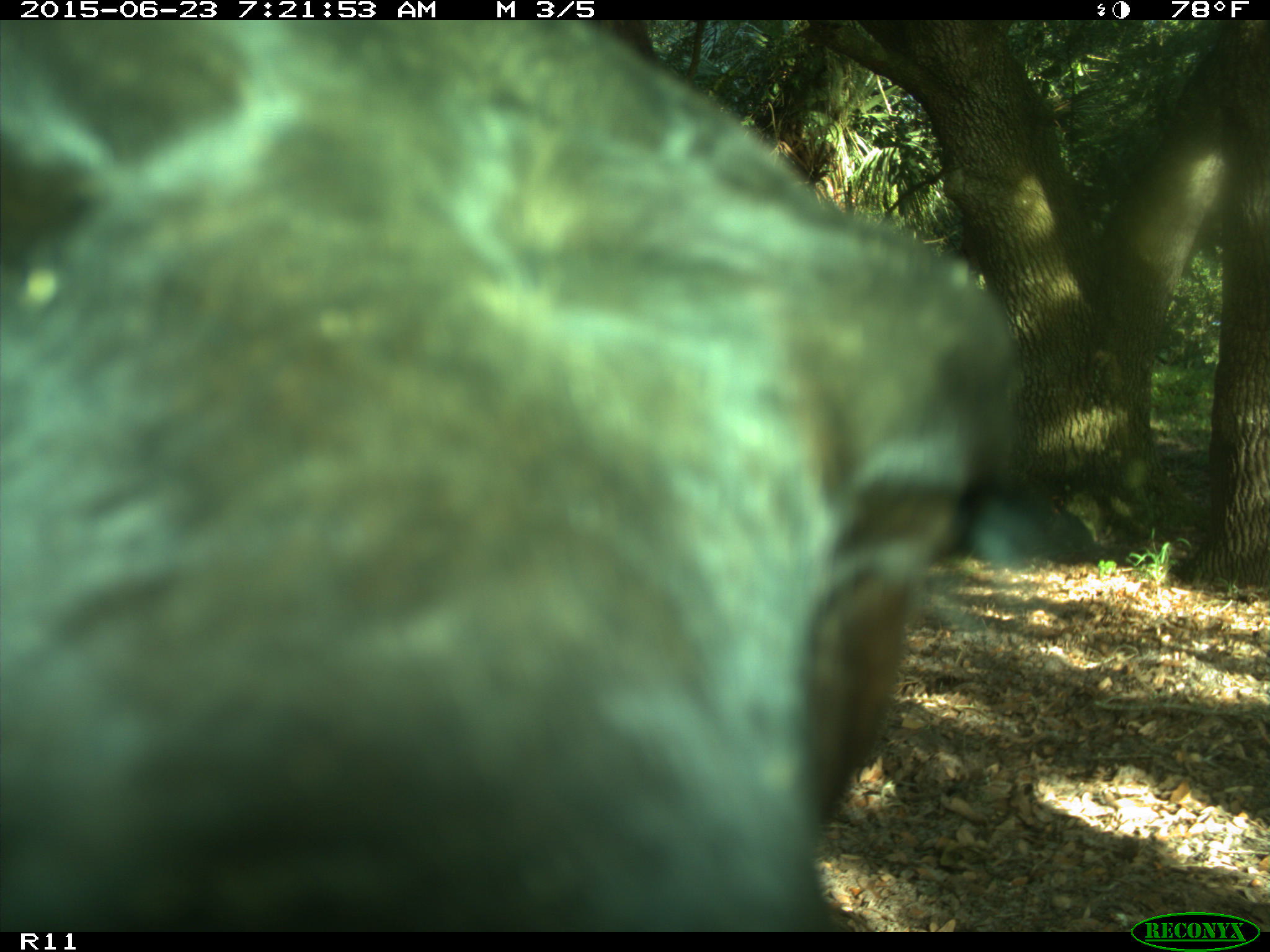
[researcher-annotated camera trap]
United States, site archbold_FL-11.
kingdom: Animalia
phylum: Chordata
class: Mammalia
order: Artiodactyla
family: Bovidae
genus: Bos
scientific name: Bos taurus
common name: domestic cow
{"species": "Bos taurus (domestic cow)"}